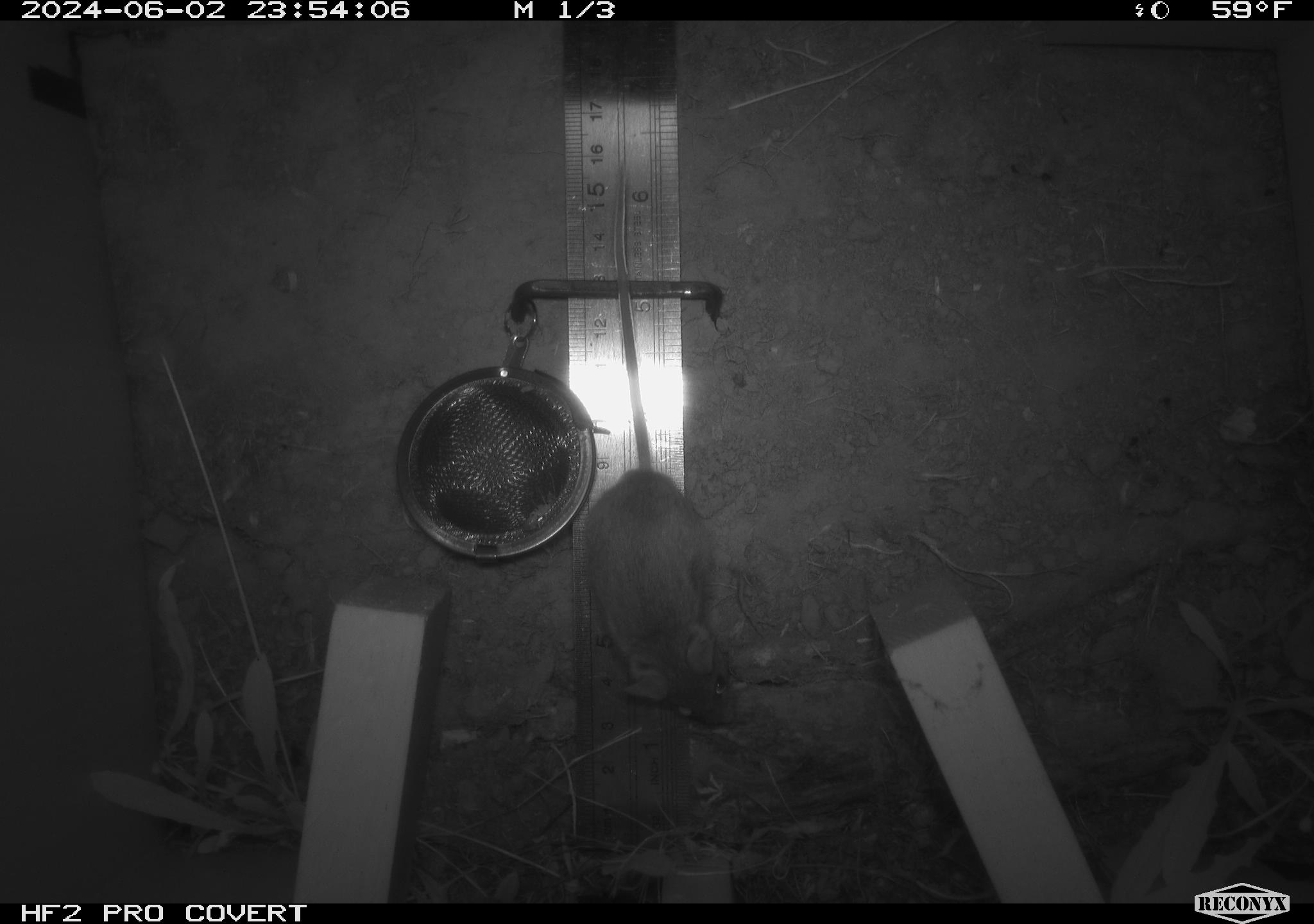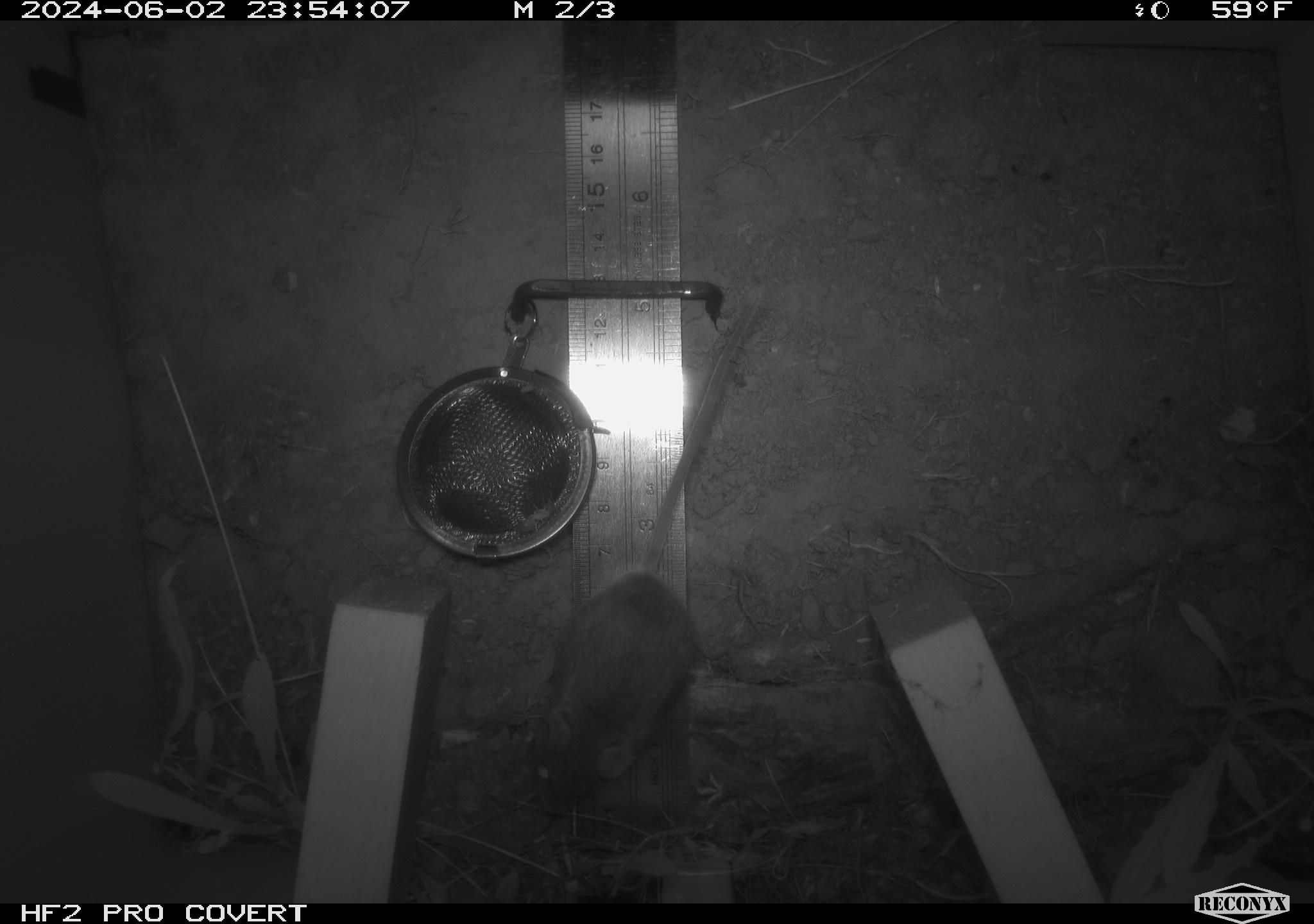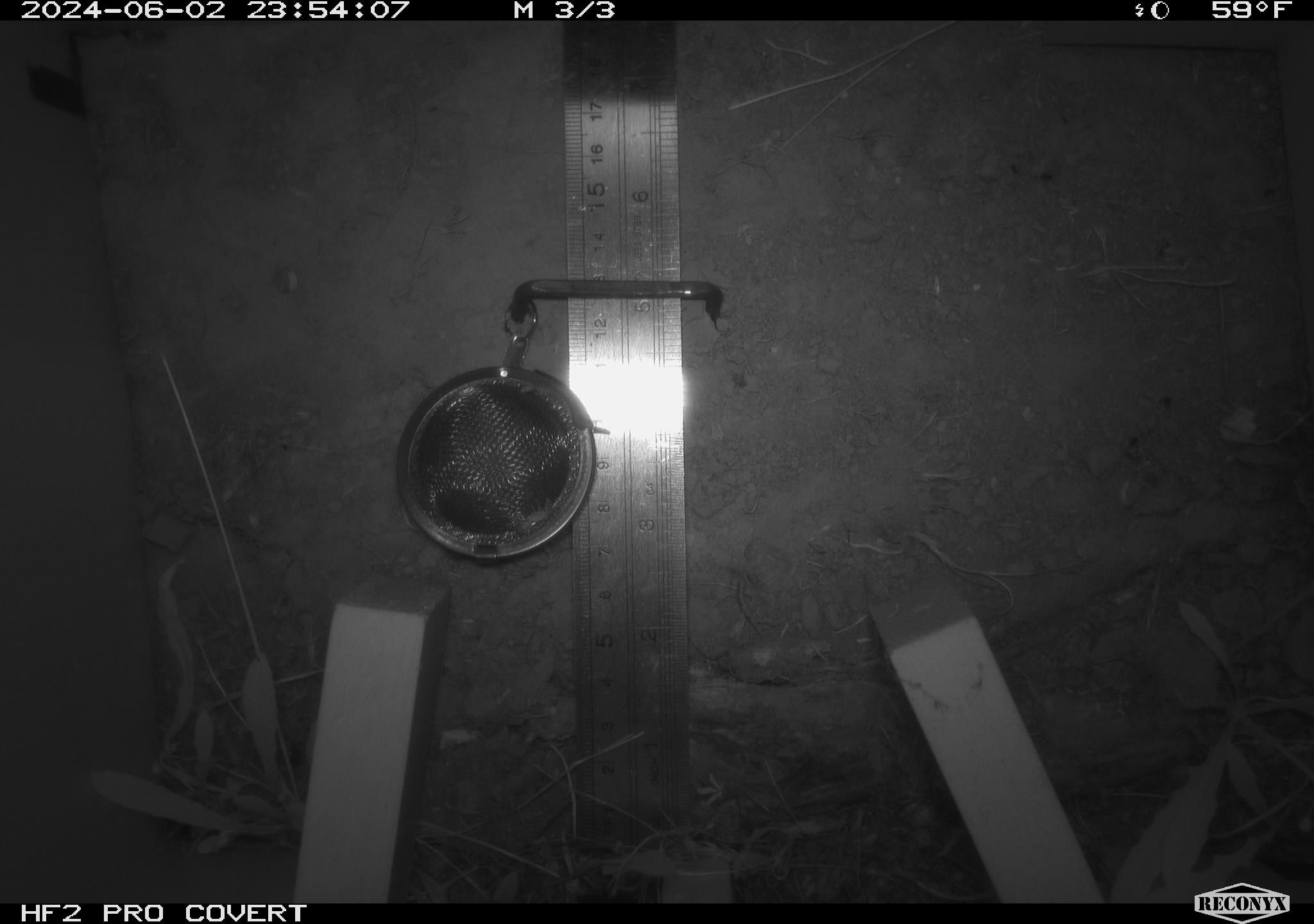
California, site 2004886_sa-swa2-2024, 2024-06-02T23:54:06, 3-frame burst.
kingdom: Animalia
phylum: Chordata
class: Mammalia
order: Rodentia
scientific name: Rodentia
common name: mouse species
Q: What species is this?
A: Mouse species (Rodentia).